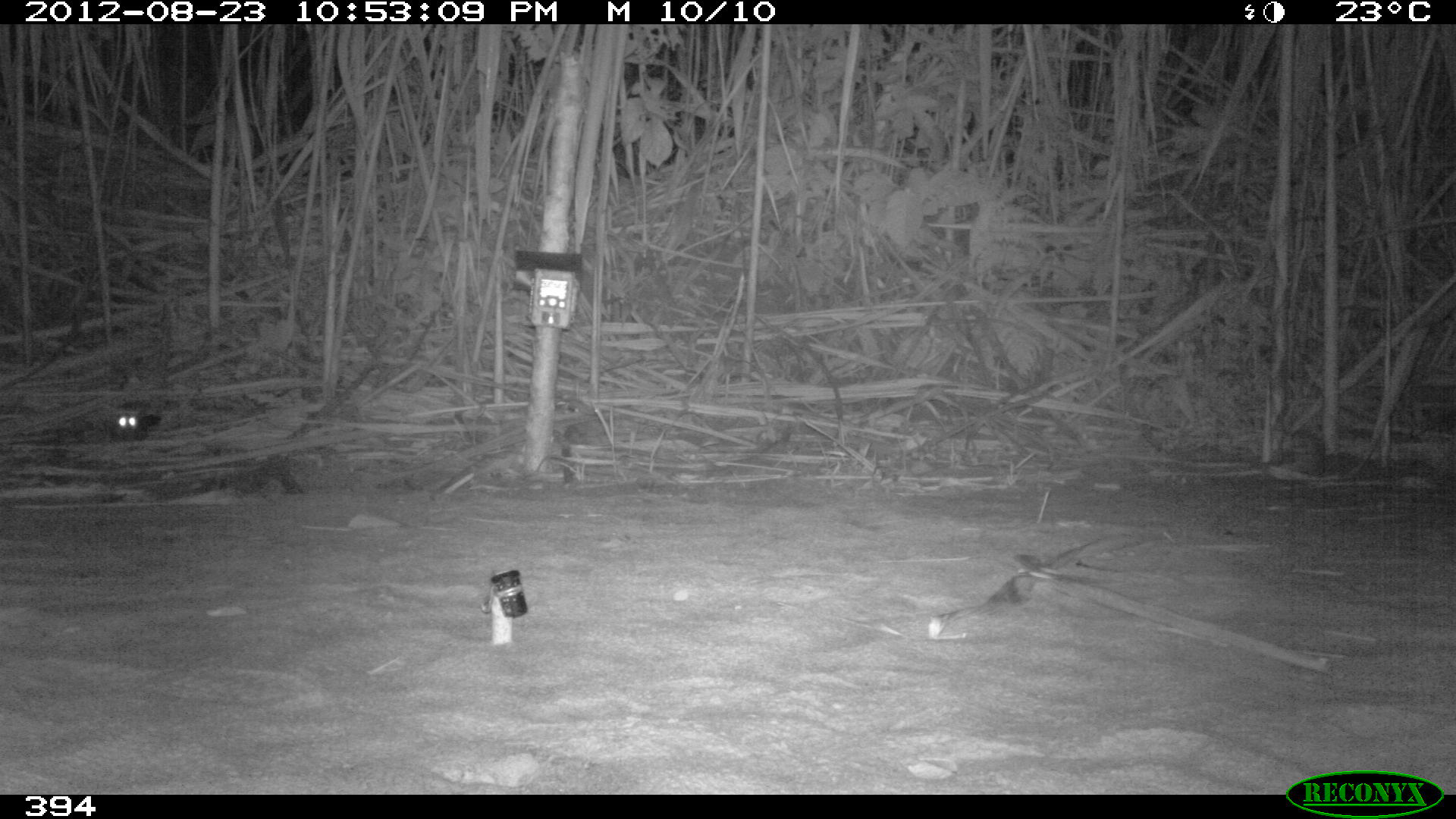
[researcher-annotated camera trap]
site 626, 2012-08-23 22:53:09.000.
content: unidentified animal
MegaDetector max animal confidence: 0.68